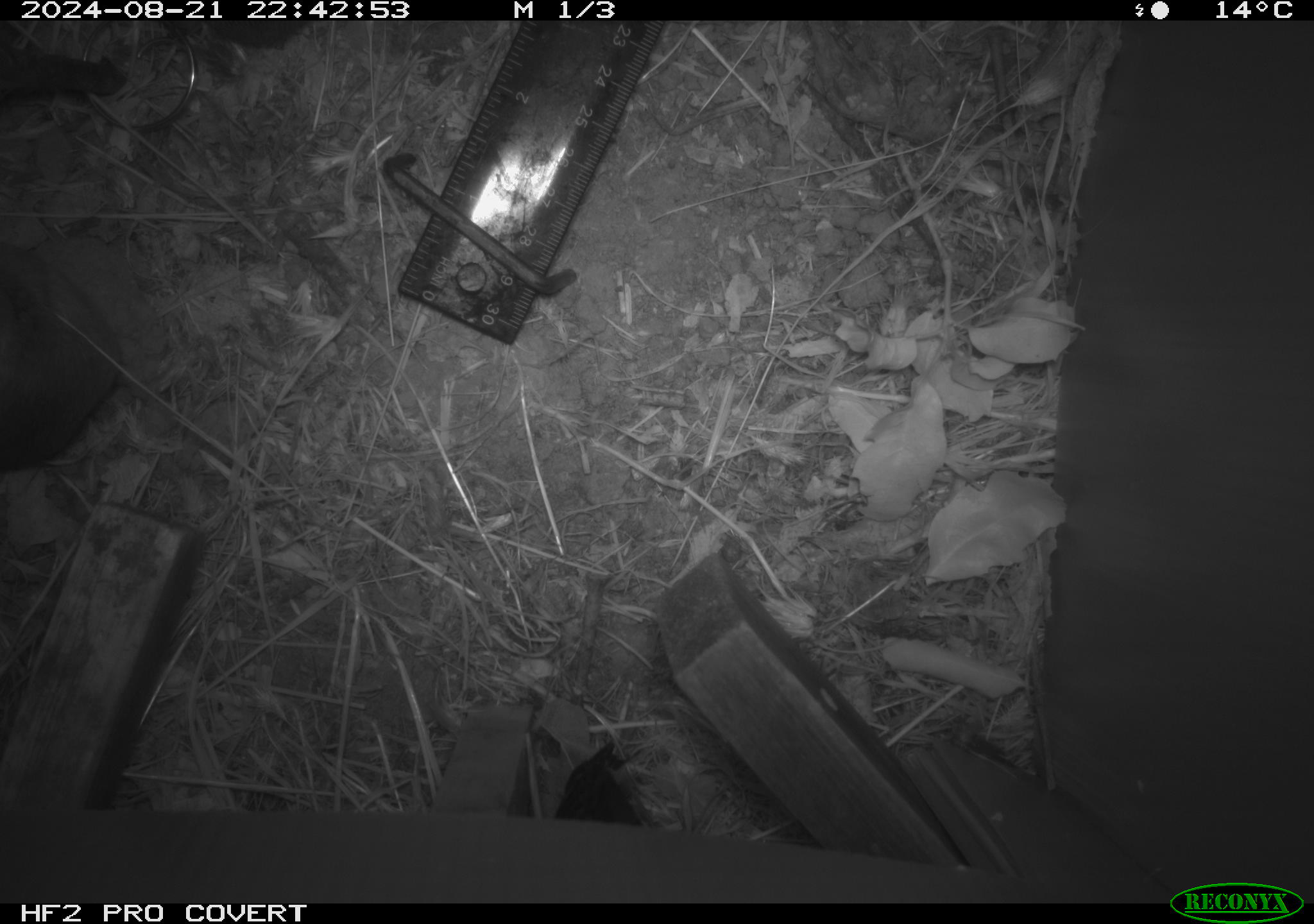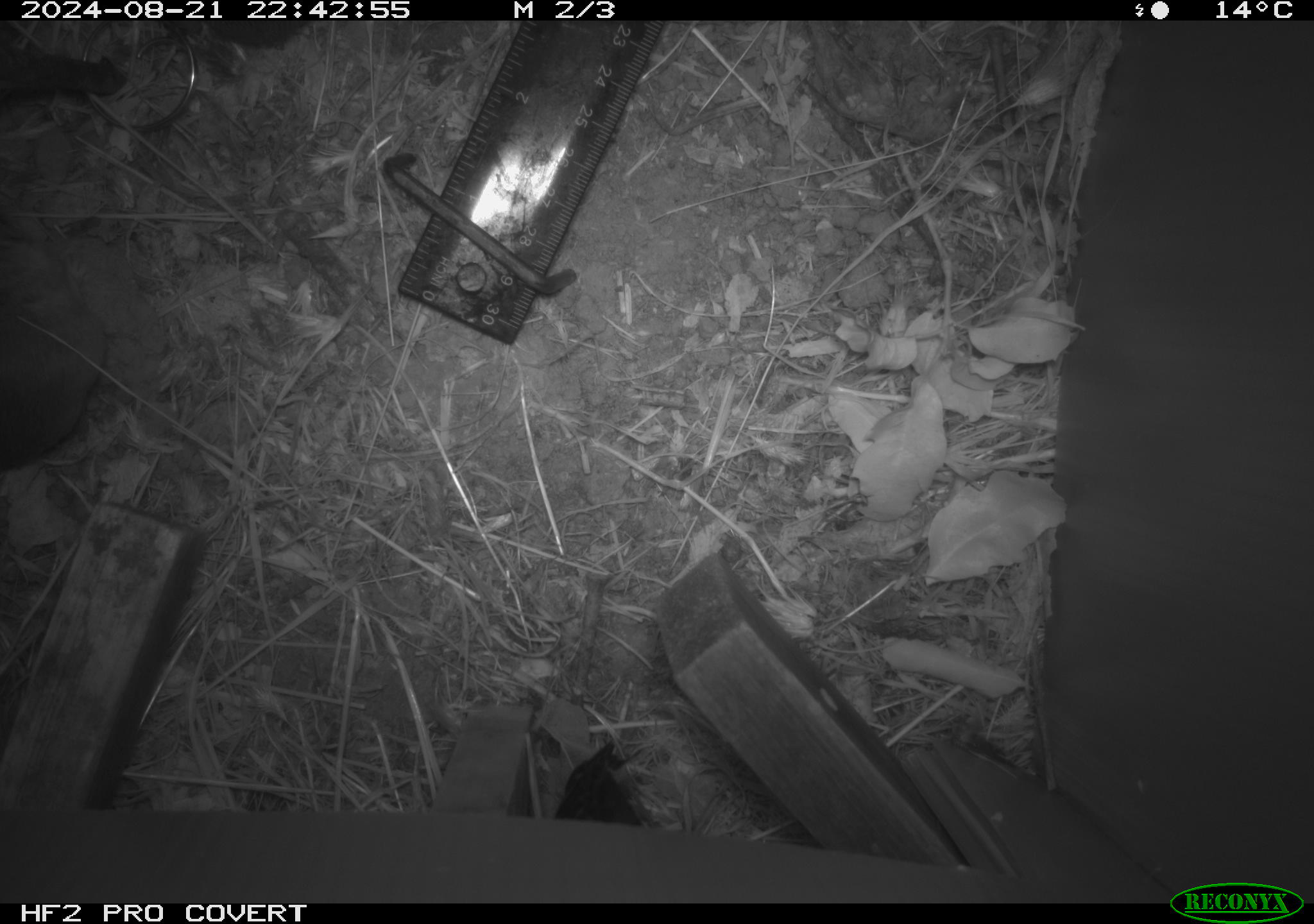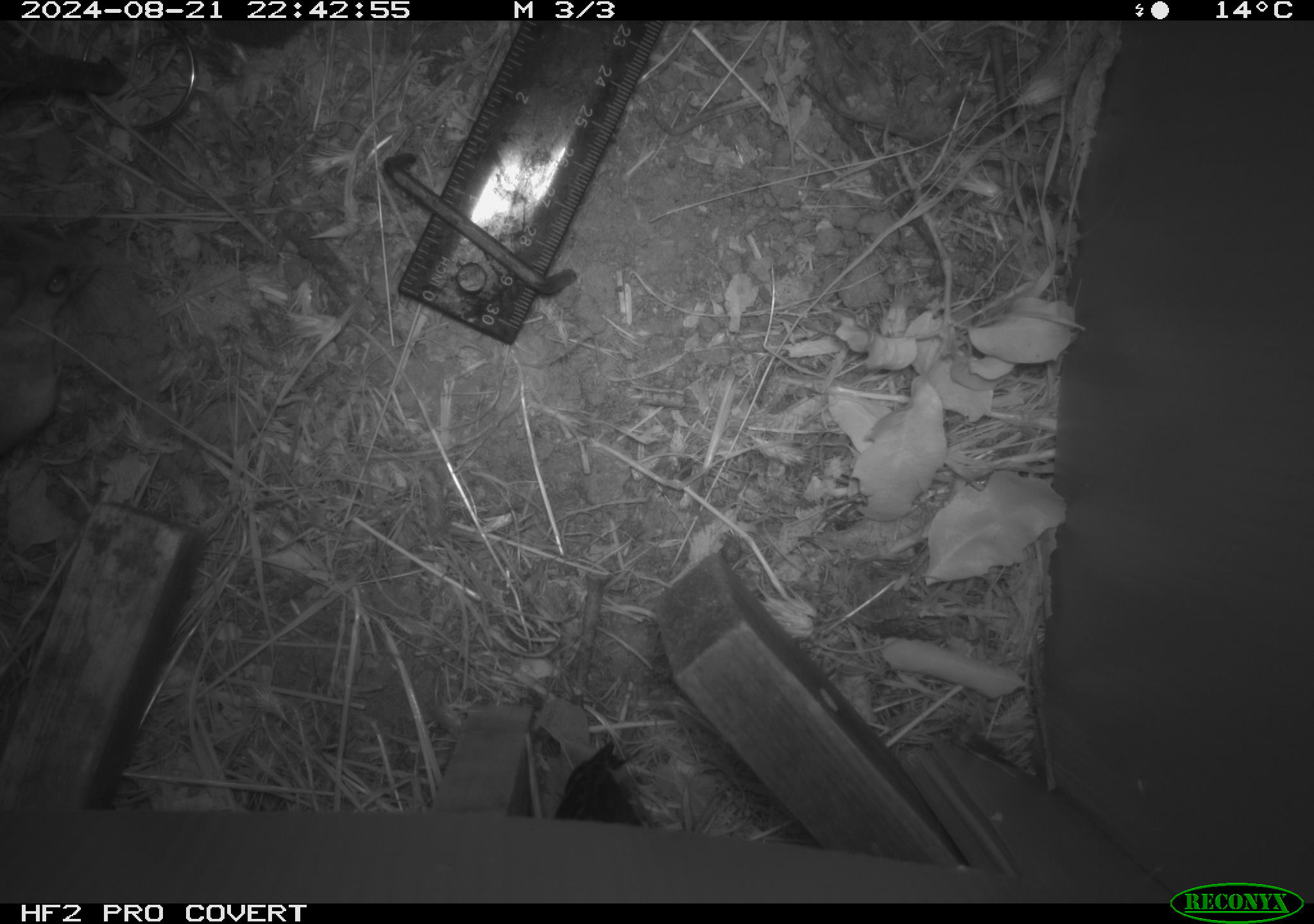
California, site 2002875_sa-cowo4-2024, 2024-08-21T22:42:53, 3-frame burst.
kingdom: Animalia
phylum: Chordata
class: Mammalia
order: Rodentia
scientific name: Rodentia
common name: rodent